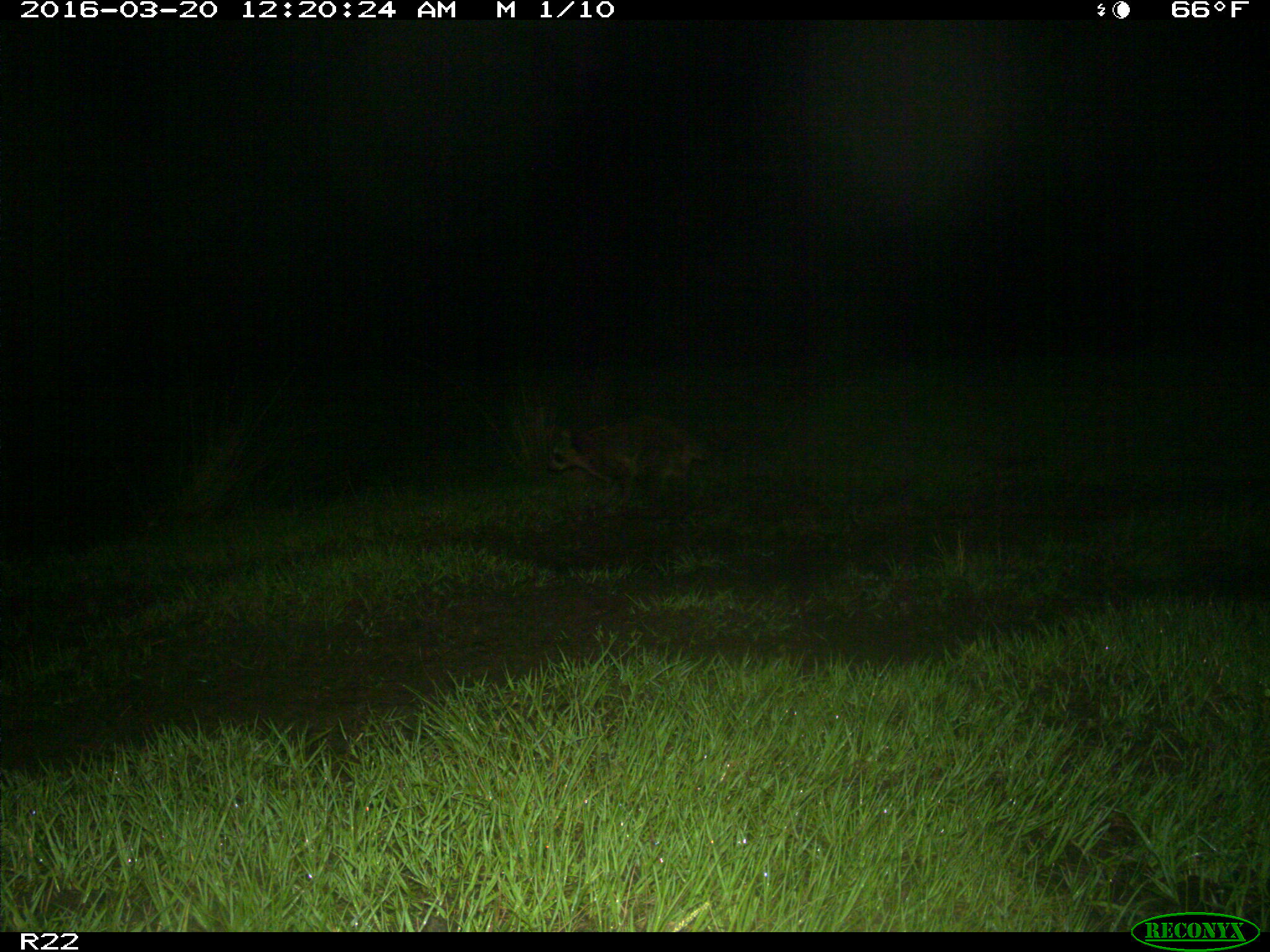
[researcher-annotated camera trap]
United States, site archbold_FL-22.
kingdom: Animalia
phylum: Chordata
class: Mammalia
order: Carnivora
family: Procyonidae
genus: Procyon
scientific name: Procyon lotor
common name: common raccoon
Procyon lotor (common raccoon).